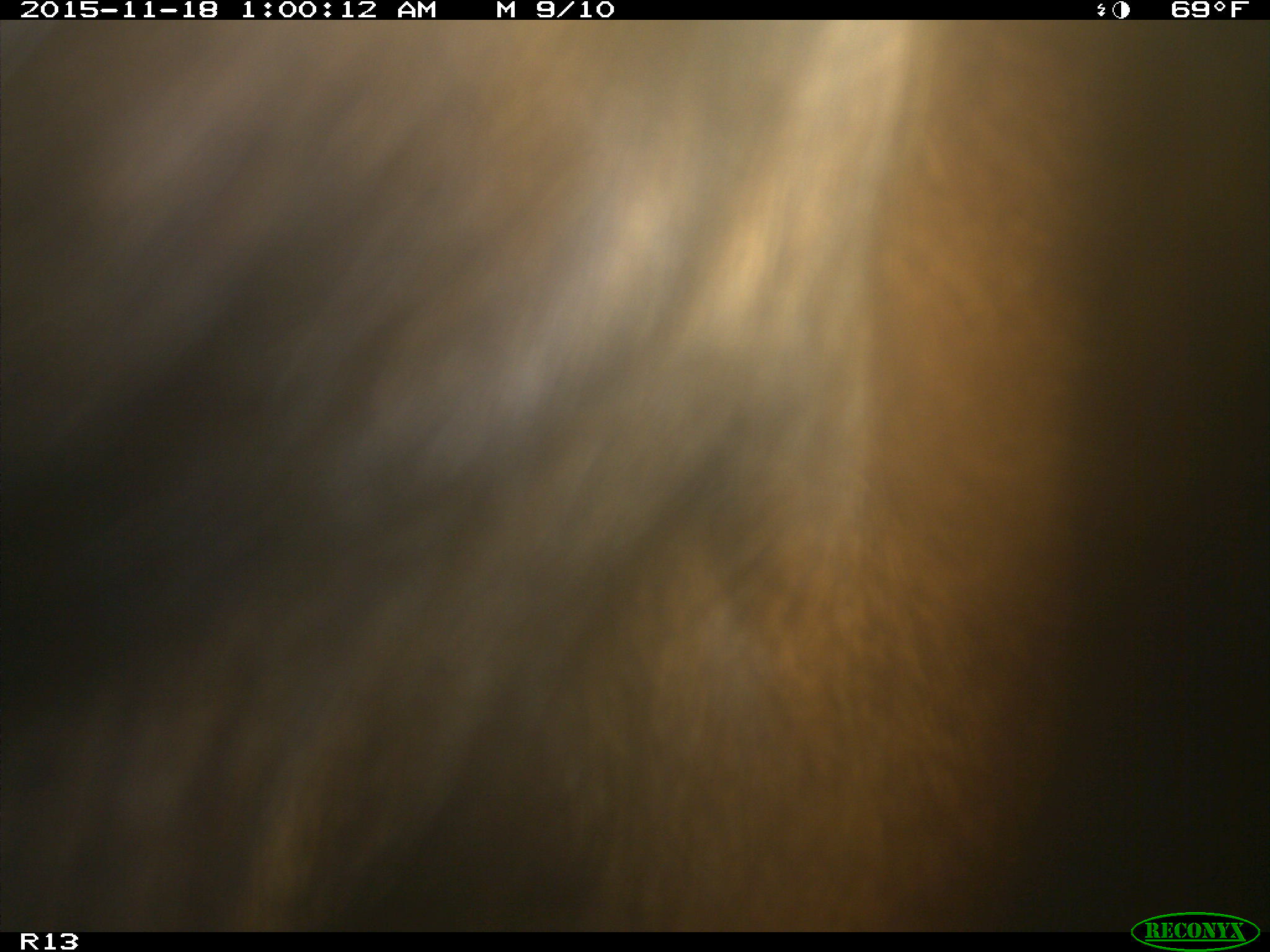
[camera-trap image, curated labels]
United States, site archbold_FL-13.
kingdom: Animalia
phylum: Chordata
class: Mammalia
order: Artiodactyla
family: Bovidae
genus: Bos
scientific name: Bos taurus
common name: domestic cow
Bos taurus (domestic cow).